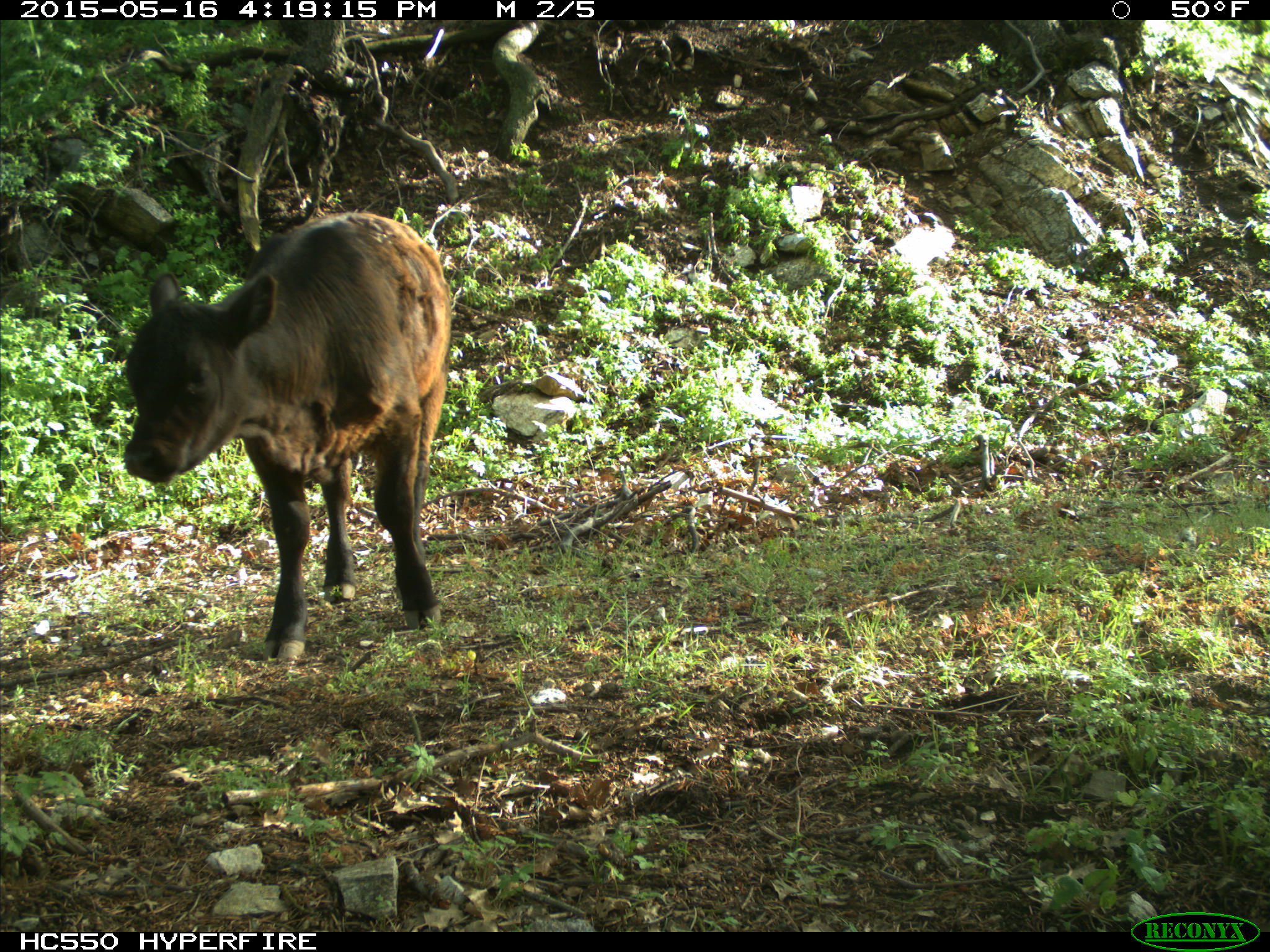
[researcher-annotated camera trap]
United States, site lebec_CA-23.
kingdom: Animalia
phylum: Chordata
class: Mammalia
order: Artiodactyla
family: Bovidae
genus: Bos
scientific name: Bos taurus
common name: domestic cow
Bos taurus (domestic cow).